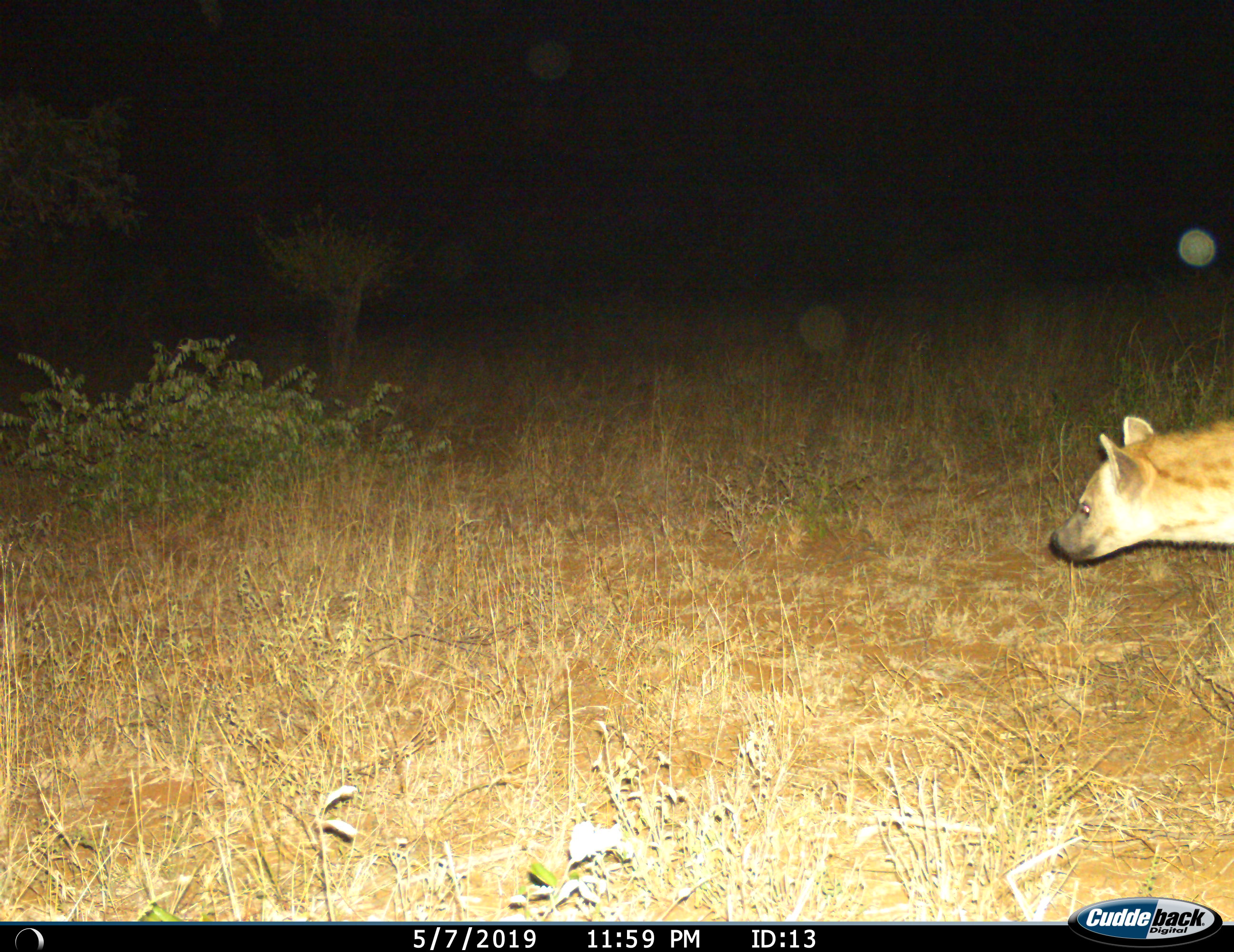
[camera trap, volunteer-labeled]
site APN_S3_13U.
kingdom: Animalia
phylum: Chordata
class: Mammalia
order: Carnivora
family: Hyaenidae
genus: Crocuta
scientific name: Crocuta crocuta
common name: spotted hyena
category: hyenaspotted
Hyenaspotted (spotted hyena) (Crocuta crocuta), count 1. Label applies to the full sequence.